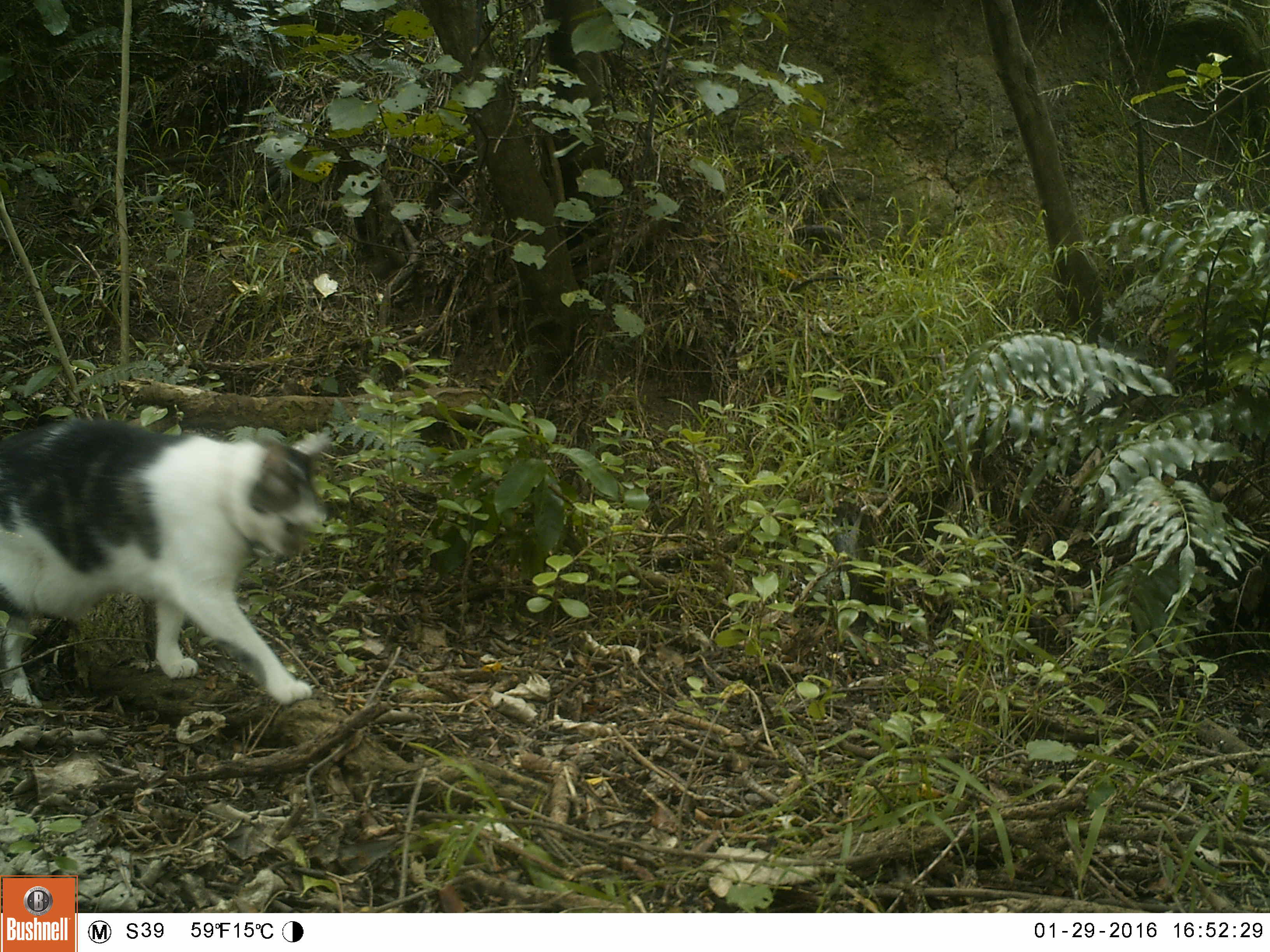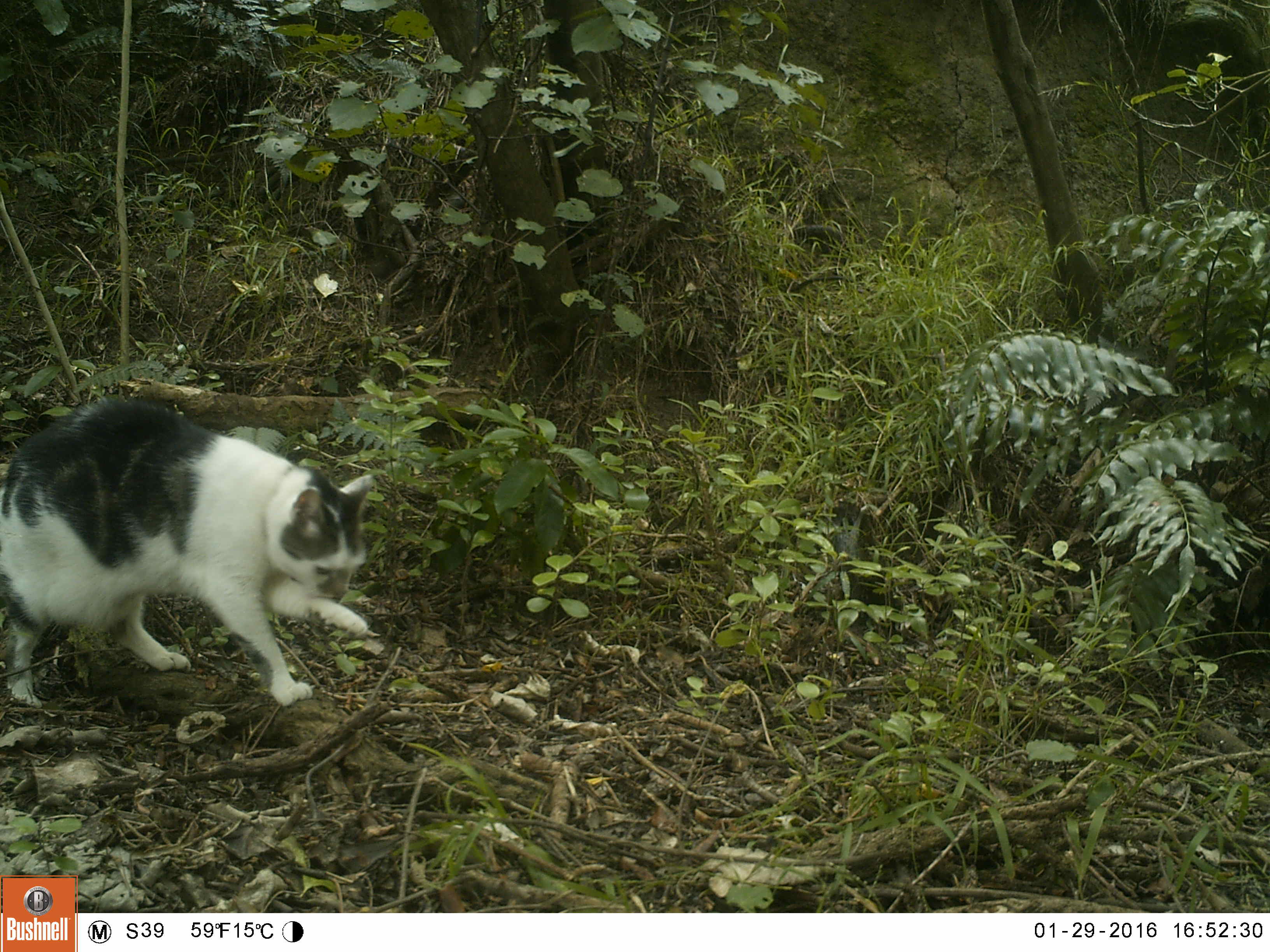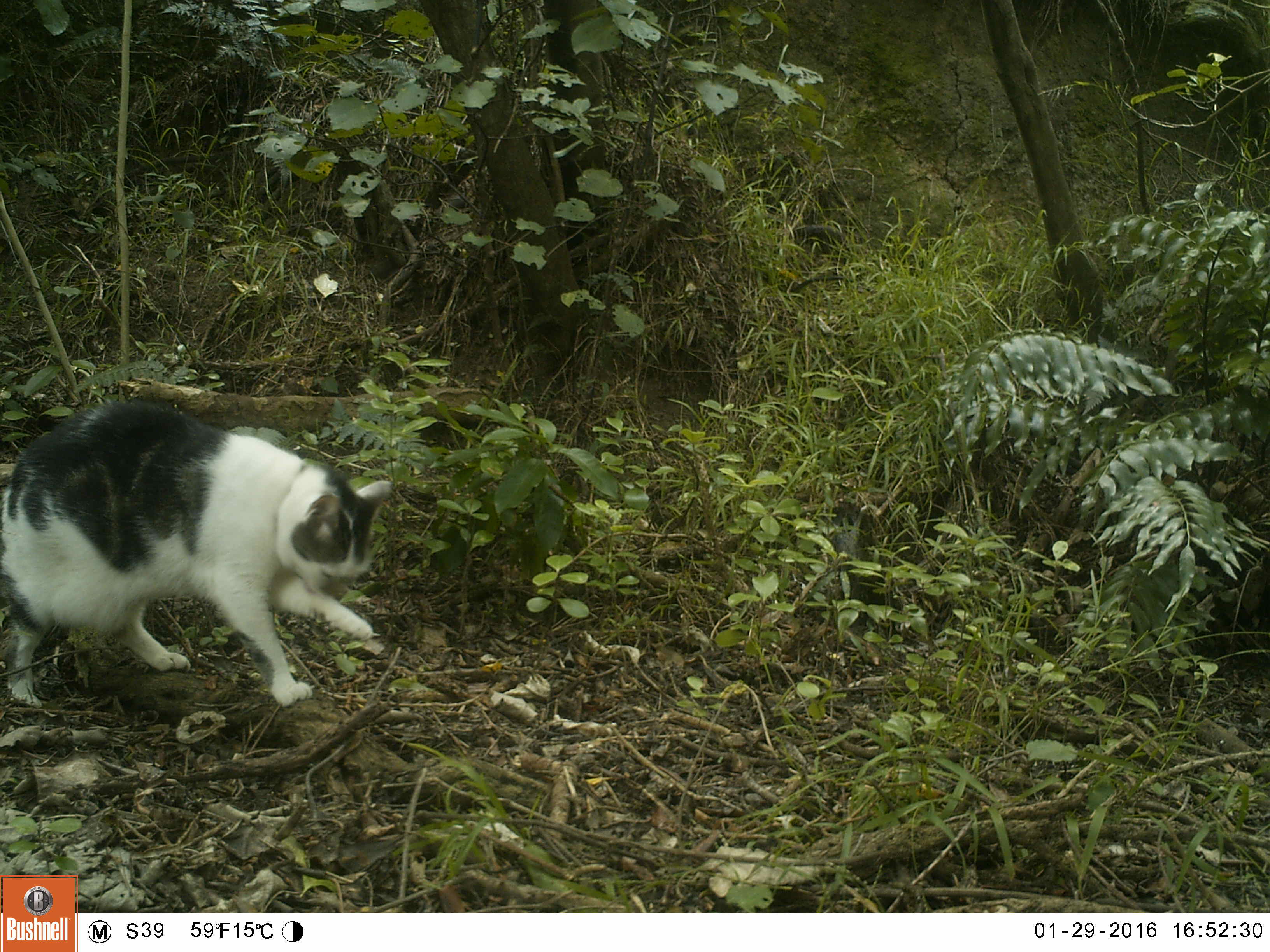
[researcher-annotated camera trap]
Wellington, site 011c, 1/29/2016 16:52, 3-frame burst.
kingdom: Animalia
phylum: Chordata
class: Mammalia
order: Carnivora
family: Felidae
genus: Felis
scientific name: Felis catus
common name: cat